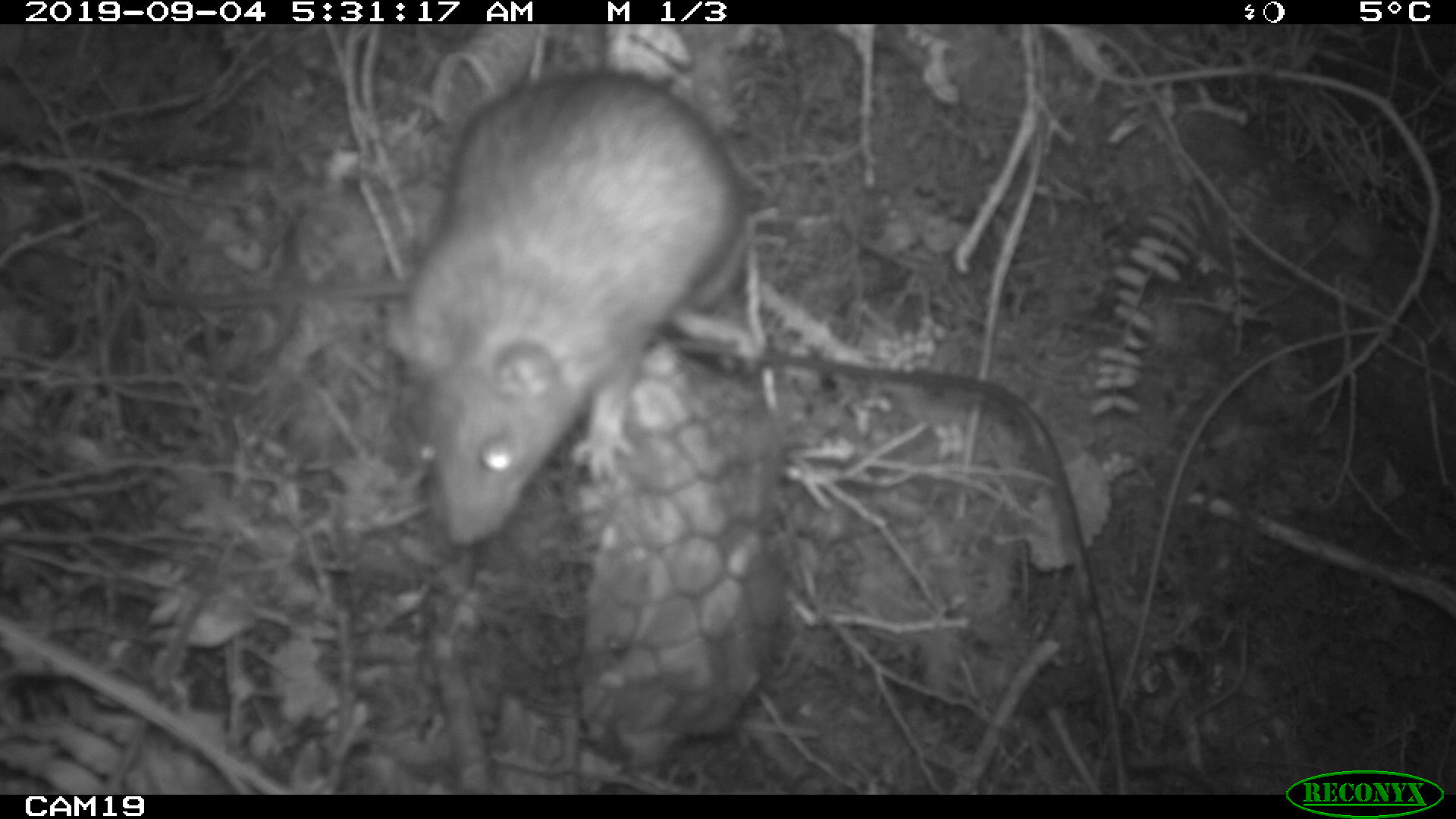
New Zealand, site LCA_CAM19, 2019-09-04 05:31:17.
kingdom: Animalia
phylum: Chordata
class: Mammalia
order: Rodentia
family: Muridae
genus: Rattus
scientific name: Rattus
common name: rat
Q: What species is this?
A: Rat (Rattus).